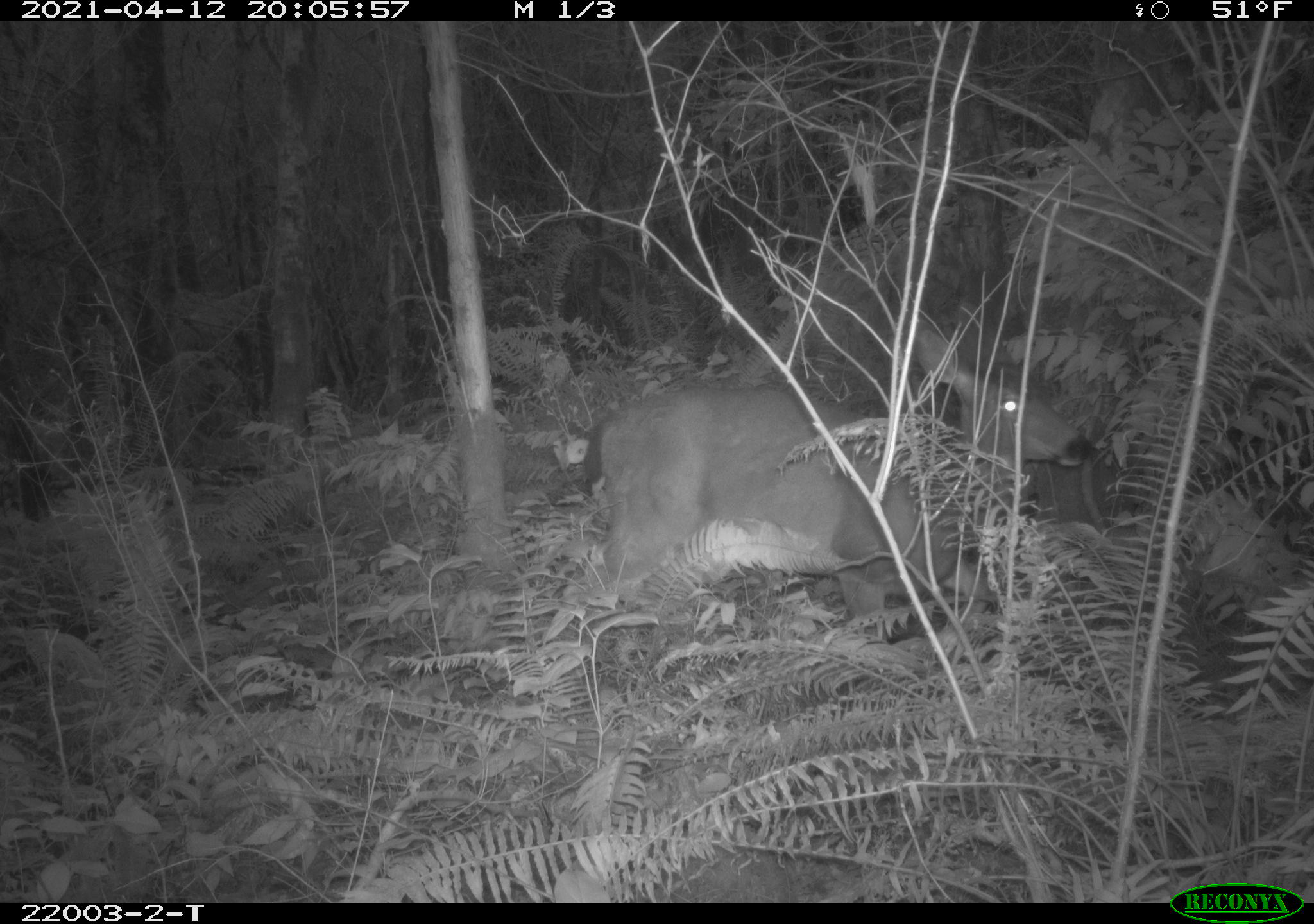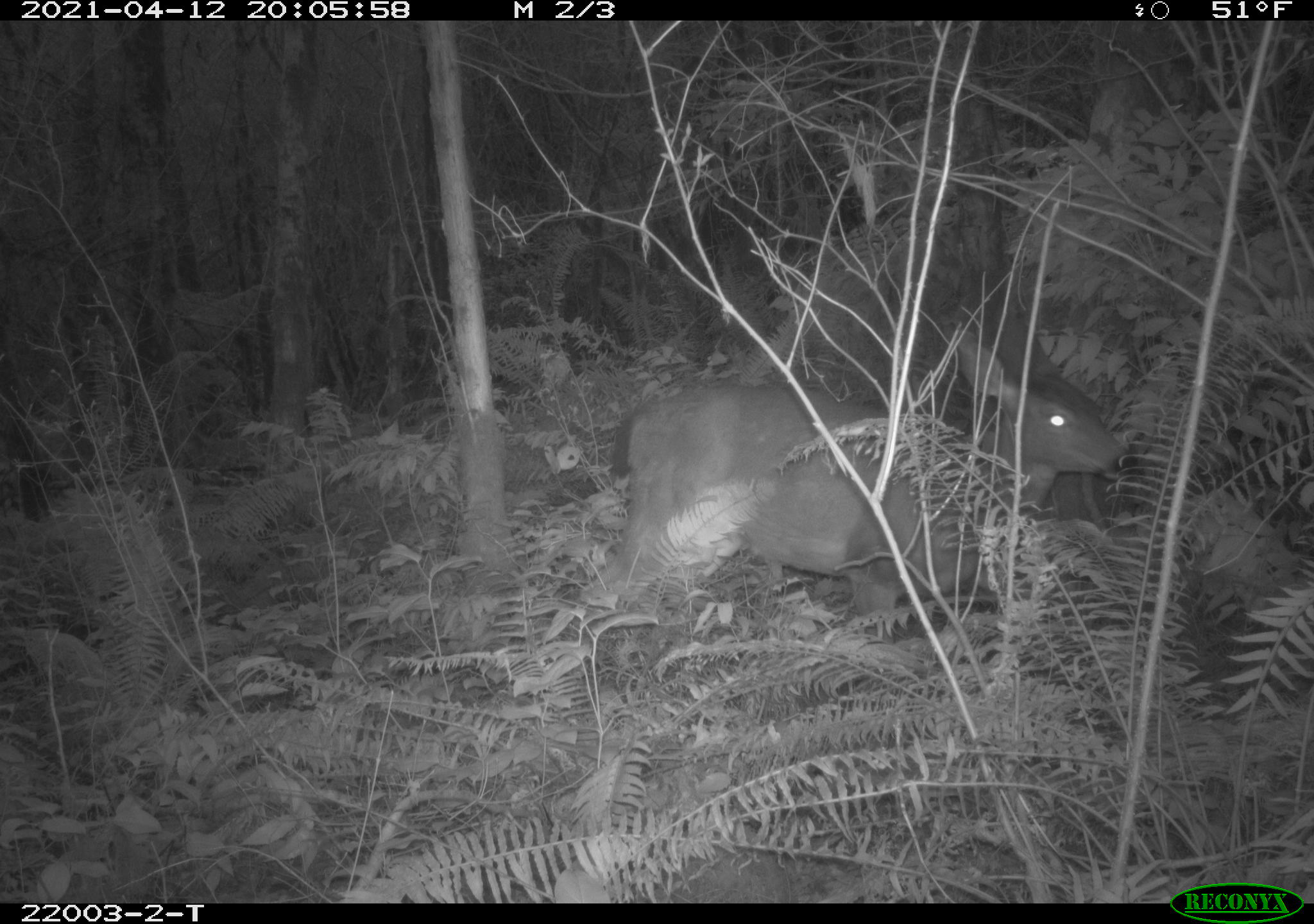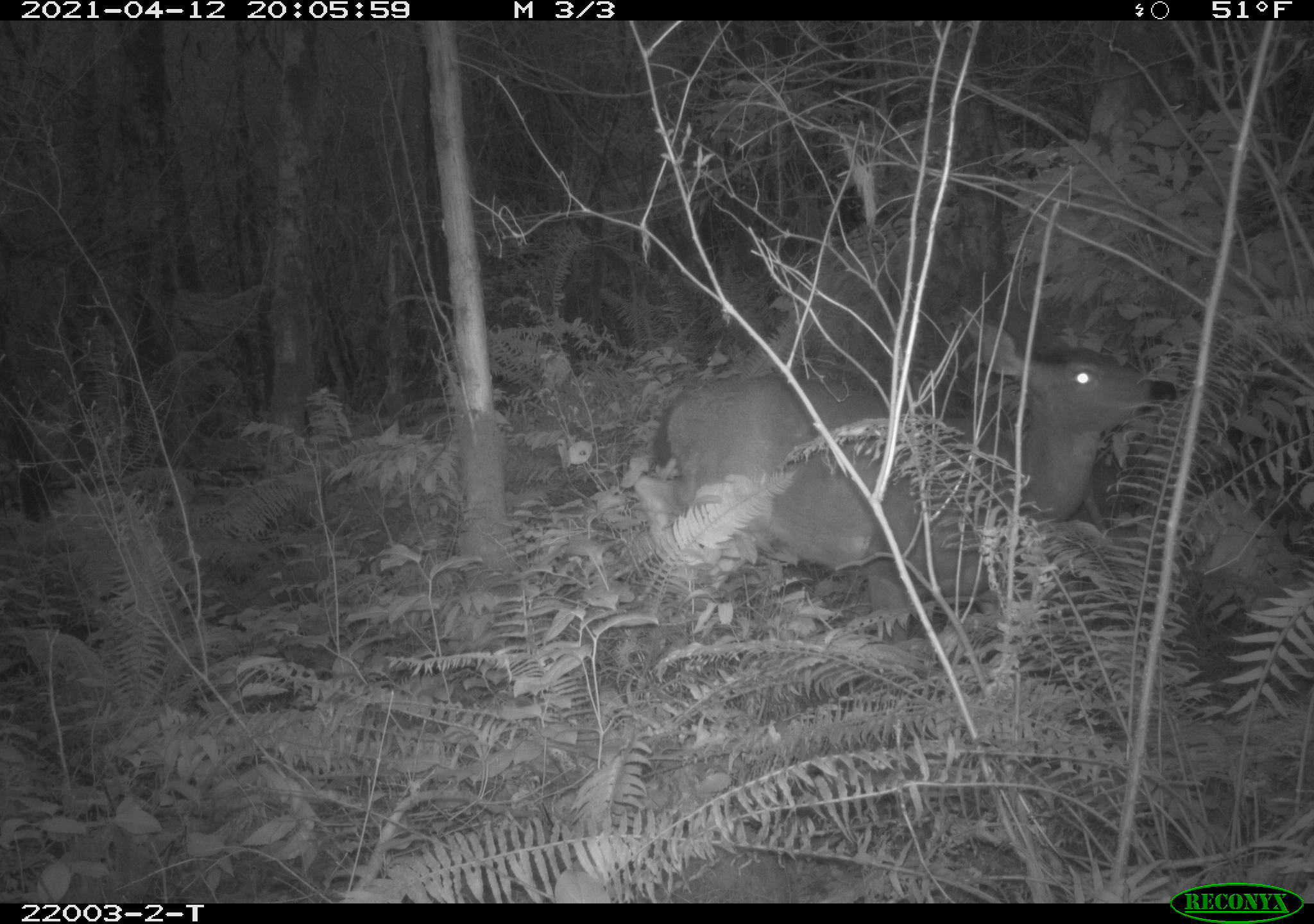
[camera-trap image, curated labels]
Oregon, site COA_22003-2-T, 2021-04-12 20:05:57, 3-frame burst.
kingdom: Animalia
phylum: Chordata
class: Mammalia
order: Artiodactyla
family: Cervidae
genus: Odocoileus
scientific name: Odocoileus hemionus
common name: black-tailed deer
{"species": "black-tailed deer (Odocoileus hemionus)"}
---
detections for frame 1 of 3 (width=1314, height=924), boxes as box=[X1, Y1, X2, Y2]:
black-tailed deer: box=[569, 317, 1108, 652]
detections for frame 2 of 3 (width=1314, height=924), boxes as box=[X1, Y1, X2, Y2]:
black-tailed deer: box=[588, 323, 1131, 656]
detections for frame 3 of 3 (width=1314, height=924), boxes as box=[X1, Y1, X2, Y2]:
black-tailed deer: box=[641, 301, 1180, 641]